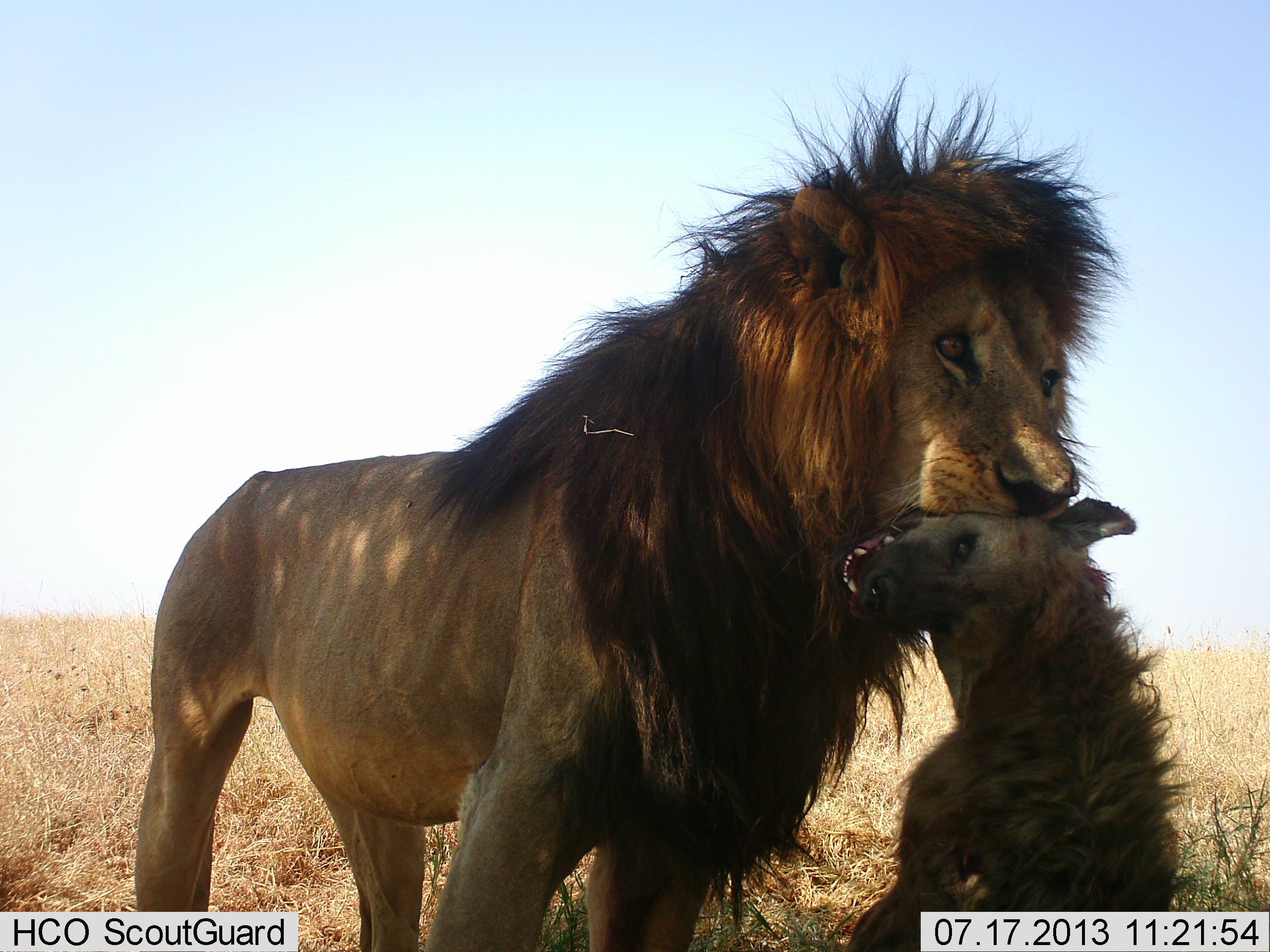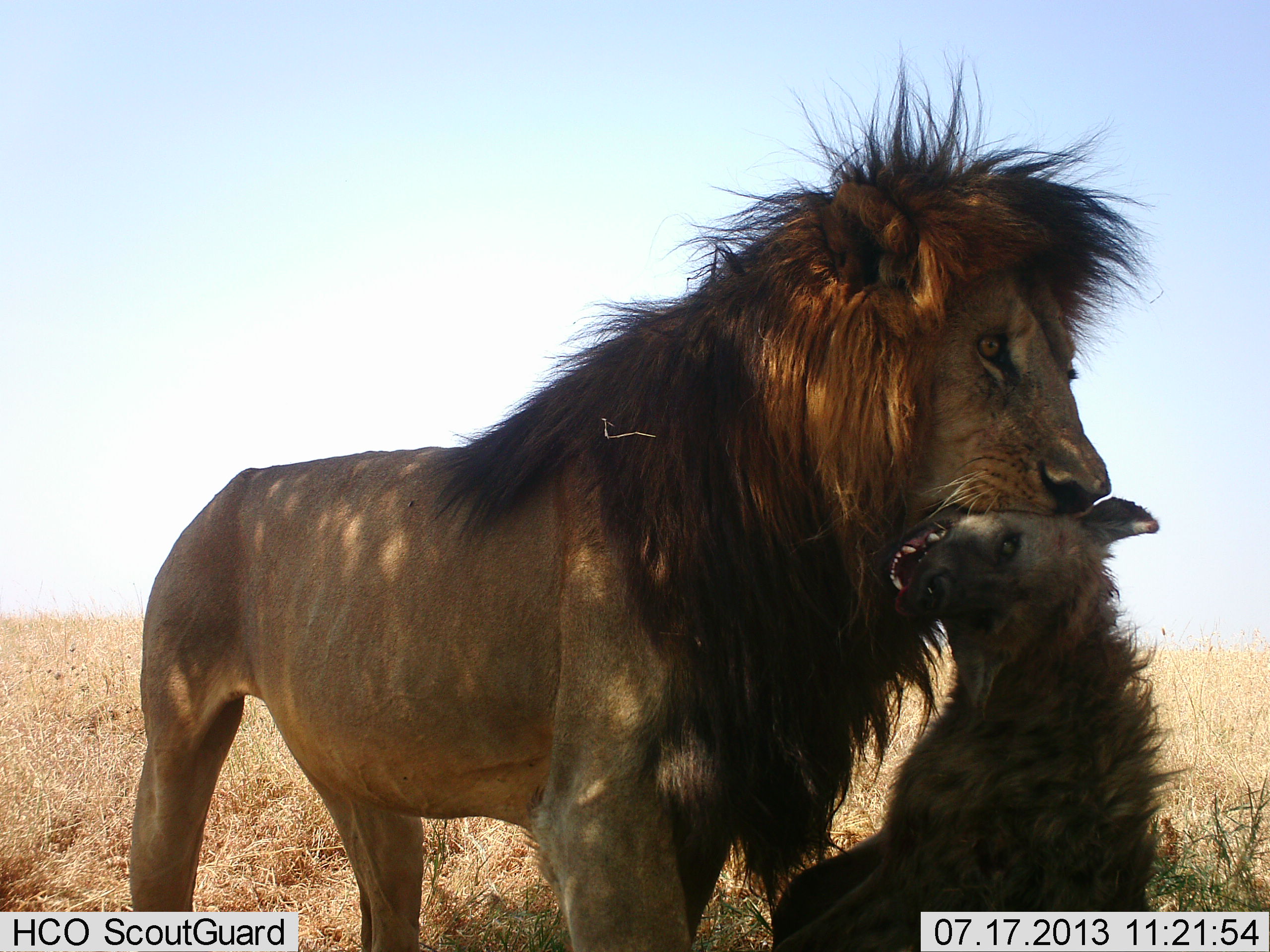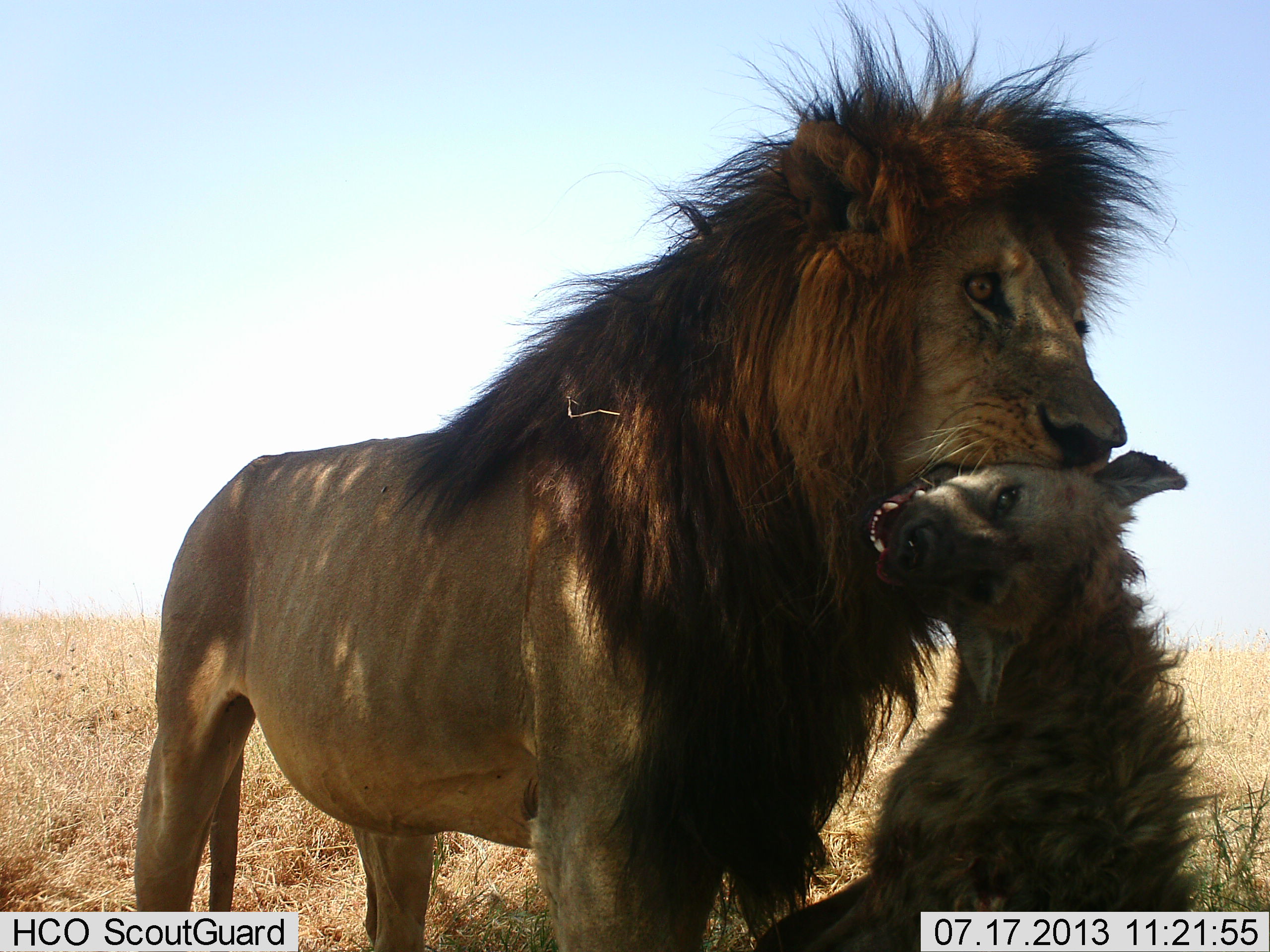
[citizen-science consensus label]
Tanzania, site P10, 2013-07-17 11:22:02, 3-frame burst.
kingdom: Animalia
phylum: Chordata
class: Mammalia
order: Carnivora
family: Hyaenidae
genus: Crocuta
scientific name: Crocuta crocuta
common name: spotted hyena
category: hyenaspotted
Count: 1.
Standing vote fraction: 0%.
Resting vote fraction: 29%.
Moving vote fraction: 8%.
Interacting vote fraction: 67%.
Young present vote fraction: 0%.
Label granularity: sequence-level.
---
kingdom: Animalia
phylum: Chordata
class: Mammalia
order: Carnivora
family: Felidae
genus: Panthera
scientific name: Panthera leo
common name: lion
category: lionmale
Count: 1.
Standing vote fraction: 24%.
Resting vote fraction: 0%.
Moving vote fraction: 11%.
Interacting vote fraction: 27%.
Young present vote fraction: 0%.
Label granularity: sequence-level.